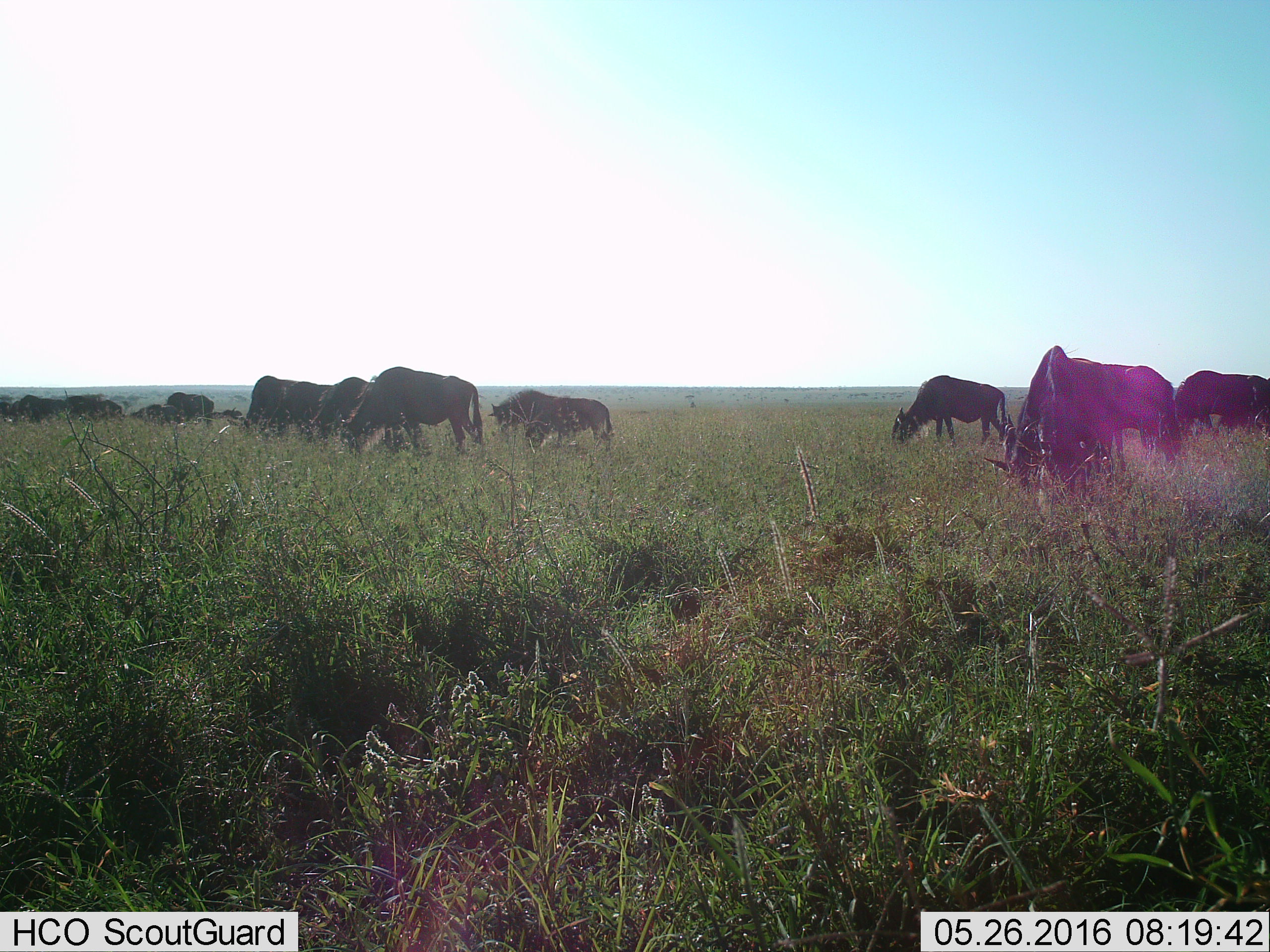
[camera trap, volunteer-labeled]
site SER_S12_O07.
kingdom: Animalia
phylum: Chordata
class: Mammalia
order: Artiodactyla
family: Bovidae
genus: Connochaetes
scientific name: Connochaetes taurinus taurinus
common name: blue wildebeest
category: wildebeestblue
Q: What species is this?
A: Wildebeestblue (blue wildebeest) (Connochaetes taurinus taurinus).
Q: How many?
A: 11-50.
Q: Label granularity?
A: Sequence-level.